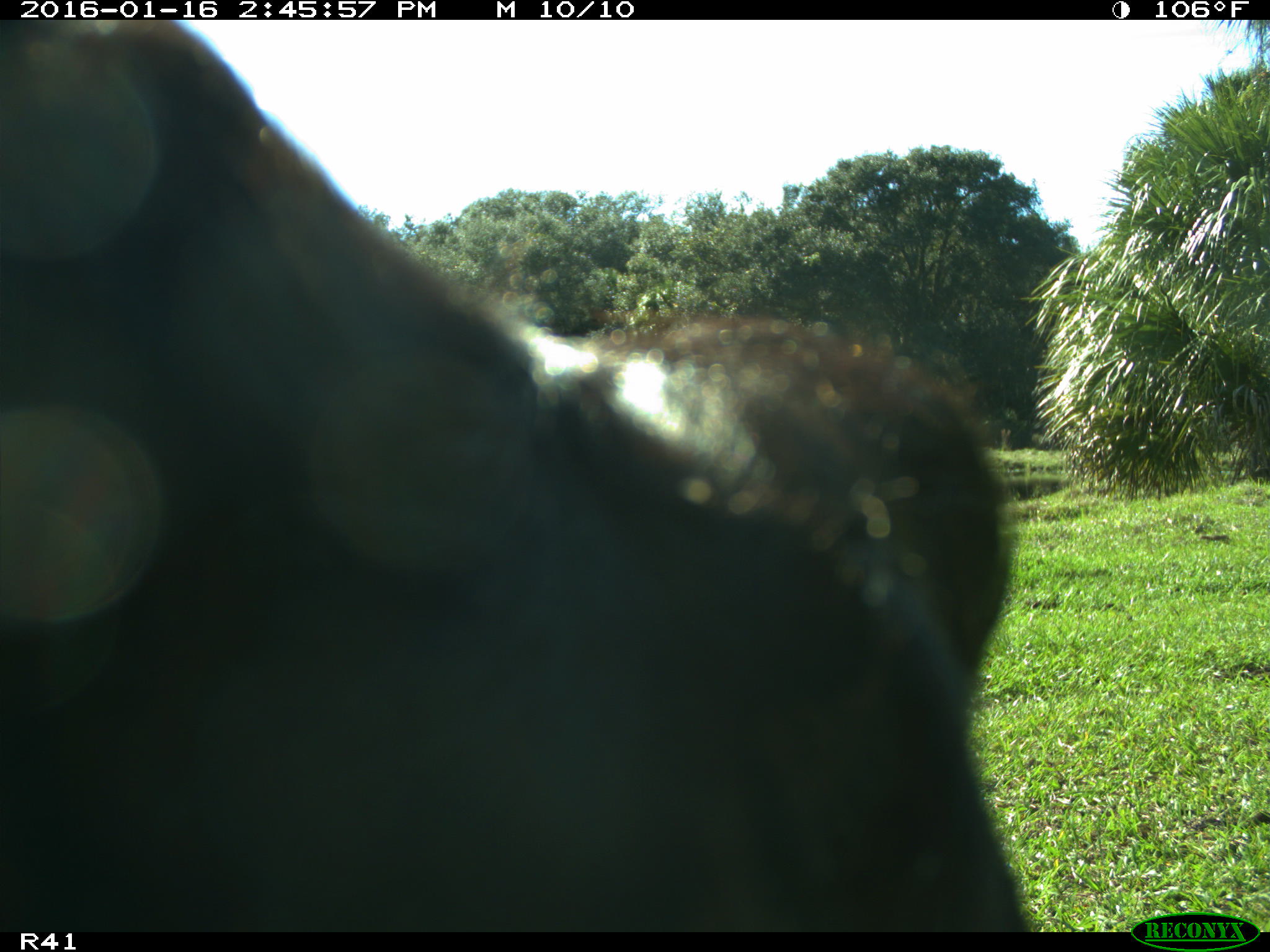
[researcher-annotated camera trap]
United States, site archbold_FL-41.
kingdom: Animalia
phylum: Chordata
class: Mammalia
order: Artiodactyla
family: Bovidae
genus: Bos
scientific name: Bos taurus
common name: domestic cow